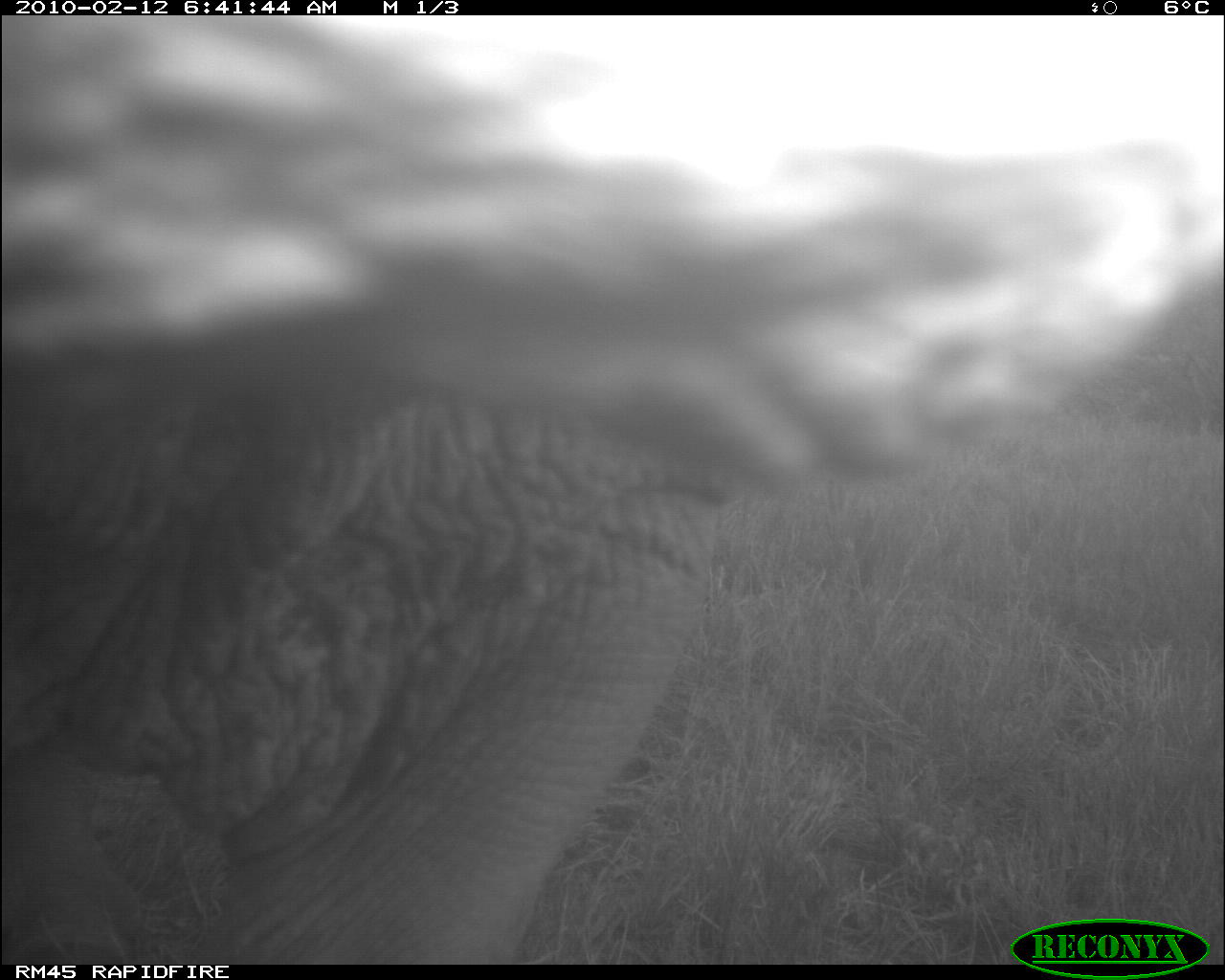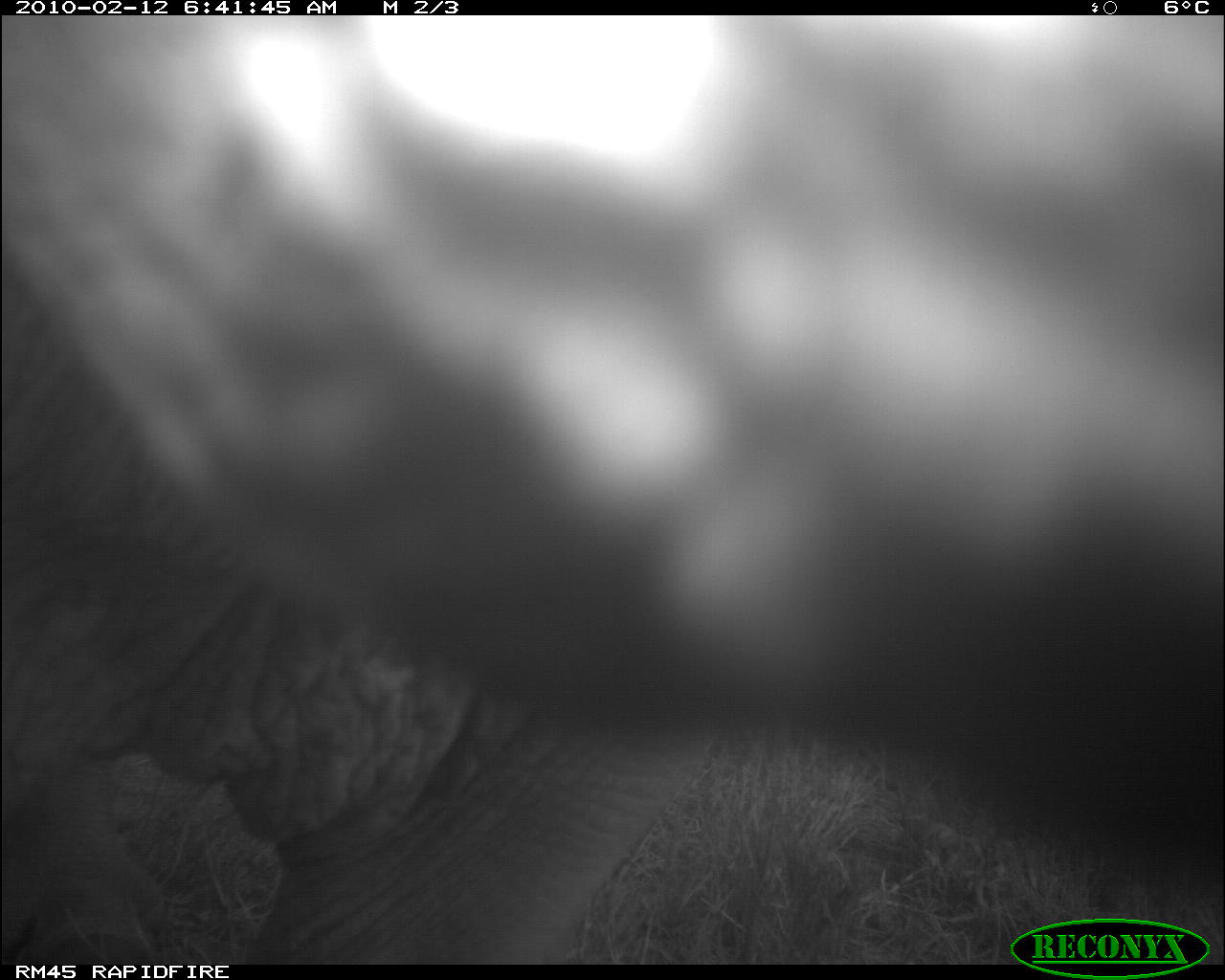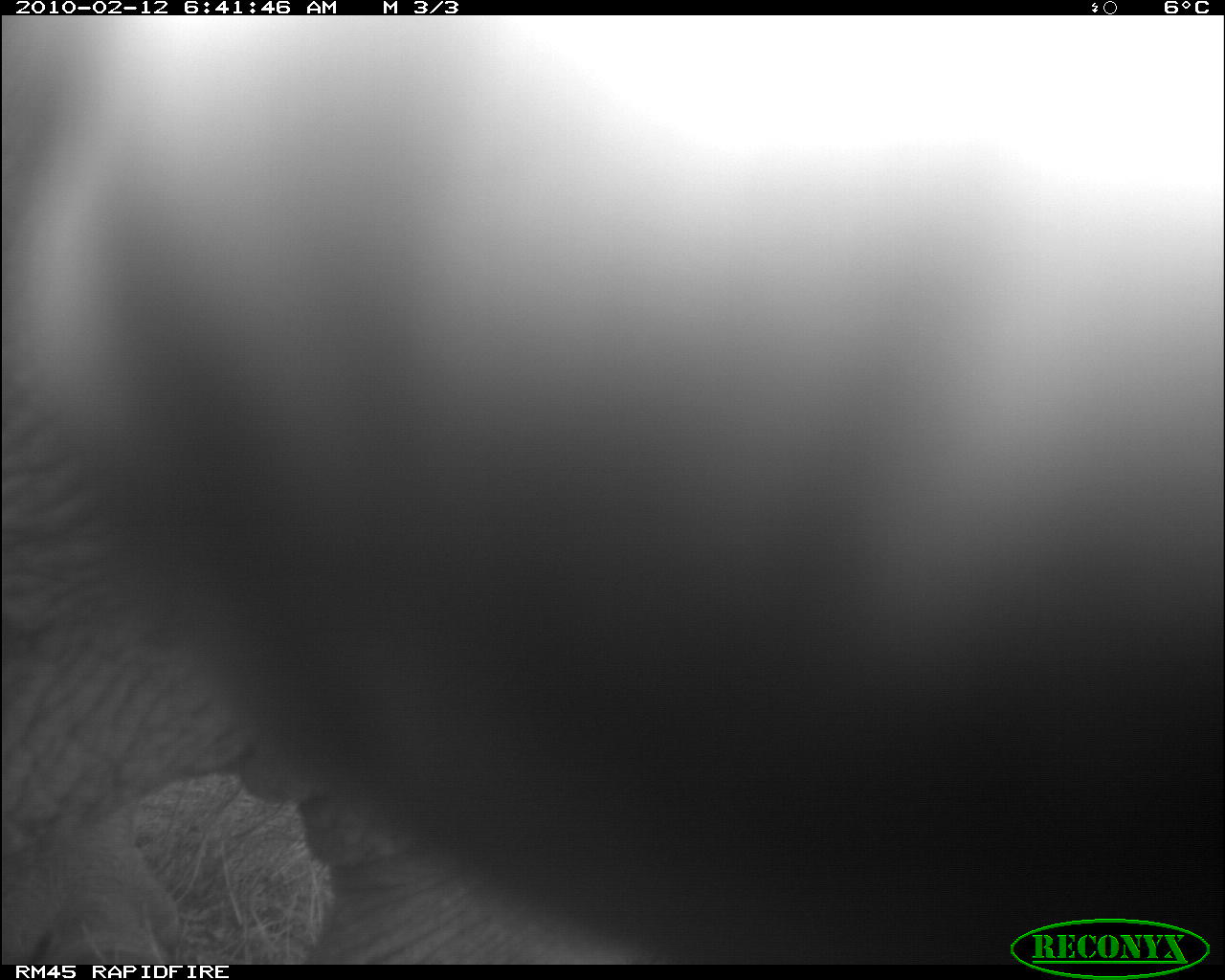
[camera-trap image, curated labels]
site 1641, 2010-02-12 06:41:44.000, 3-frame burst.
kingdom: Animalia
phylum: Chordata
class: Mammalia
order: Perissodactyla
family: Rhinocerotidae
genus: Diceros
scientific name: Diceros bicornis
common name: black rhinoceros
Diceros bicornis (black rhinoceros), count 1.